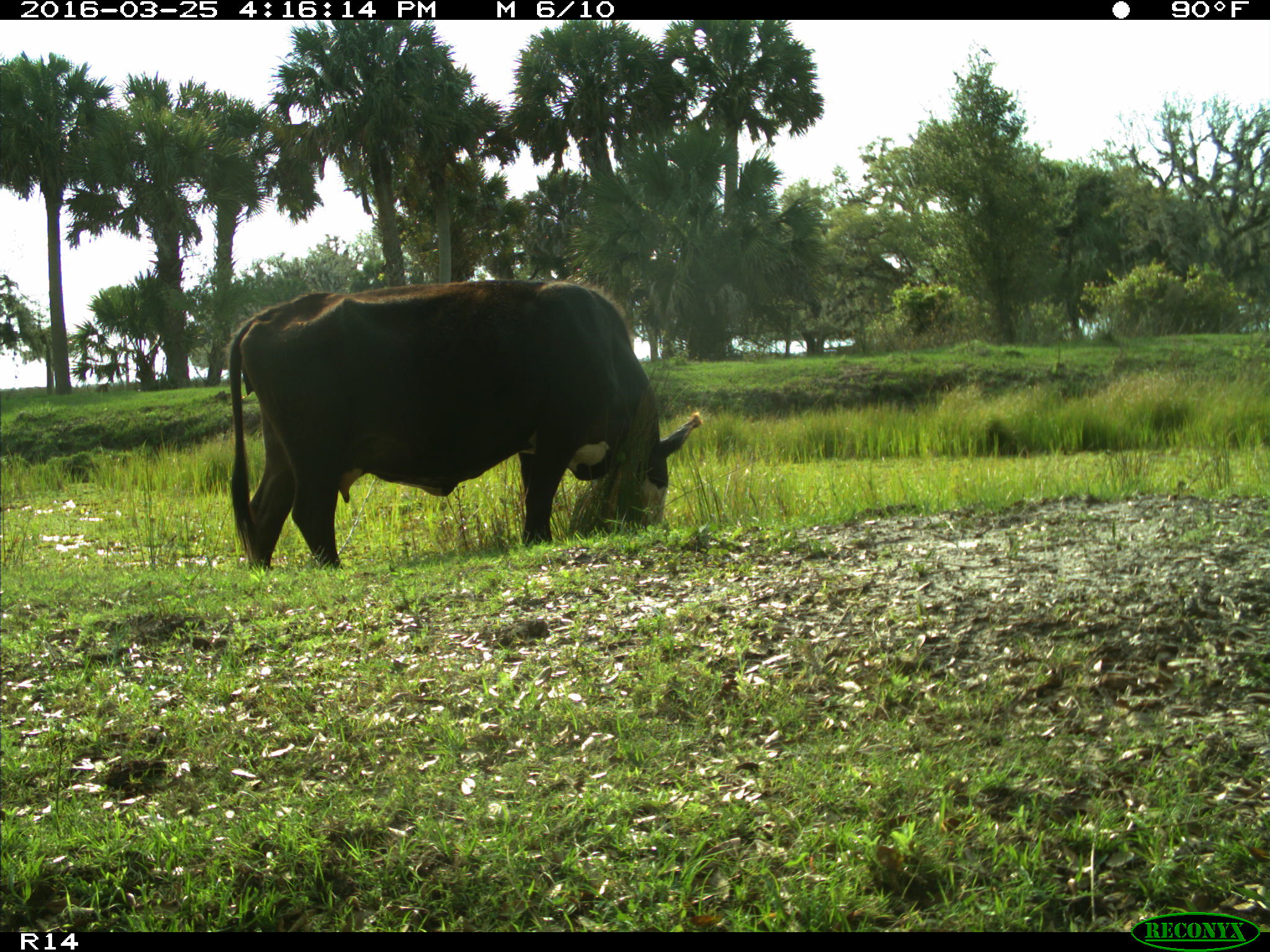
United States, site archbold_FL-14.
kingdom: Animalia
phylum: Chordata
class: Mammalia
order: Artiodactyla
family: Bovidae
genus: Bos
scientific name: Bos taurus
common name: domestic cow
Bos taurus (domestic cow).